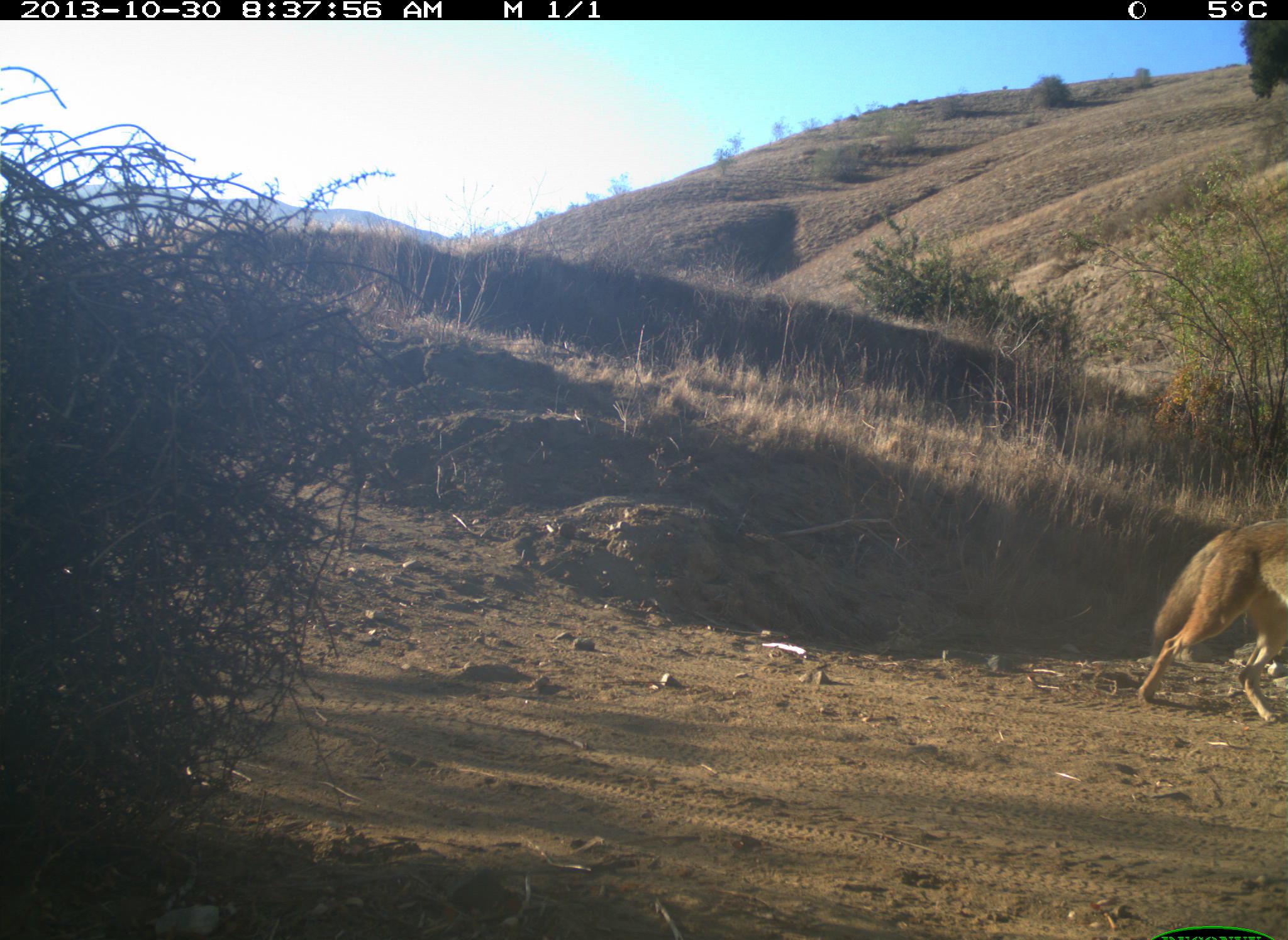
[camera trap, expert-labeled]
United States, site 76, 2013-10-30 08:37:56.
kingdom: Animalia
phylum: Chordata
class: Mammalia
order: Carnivora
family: Canidae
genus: Canis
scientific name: Canis latrans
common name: coyote